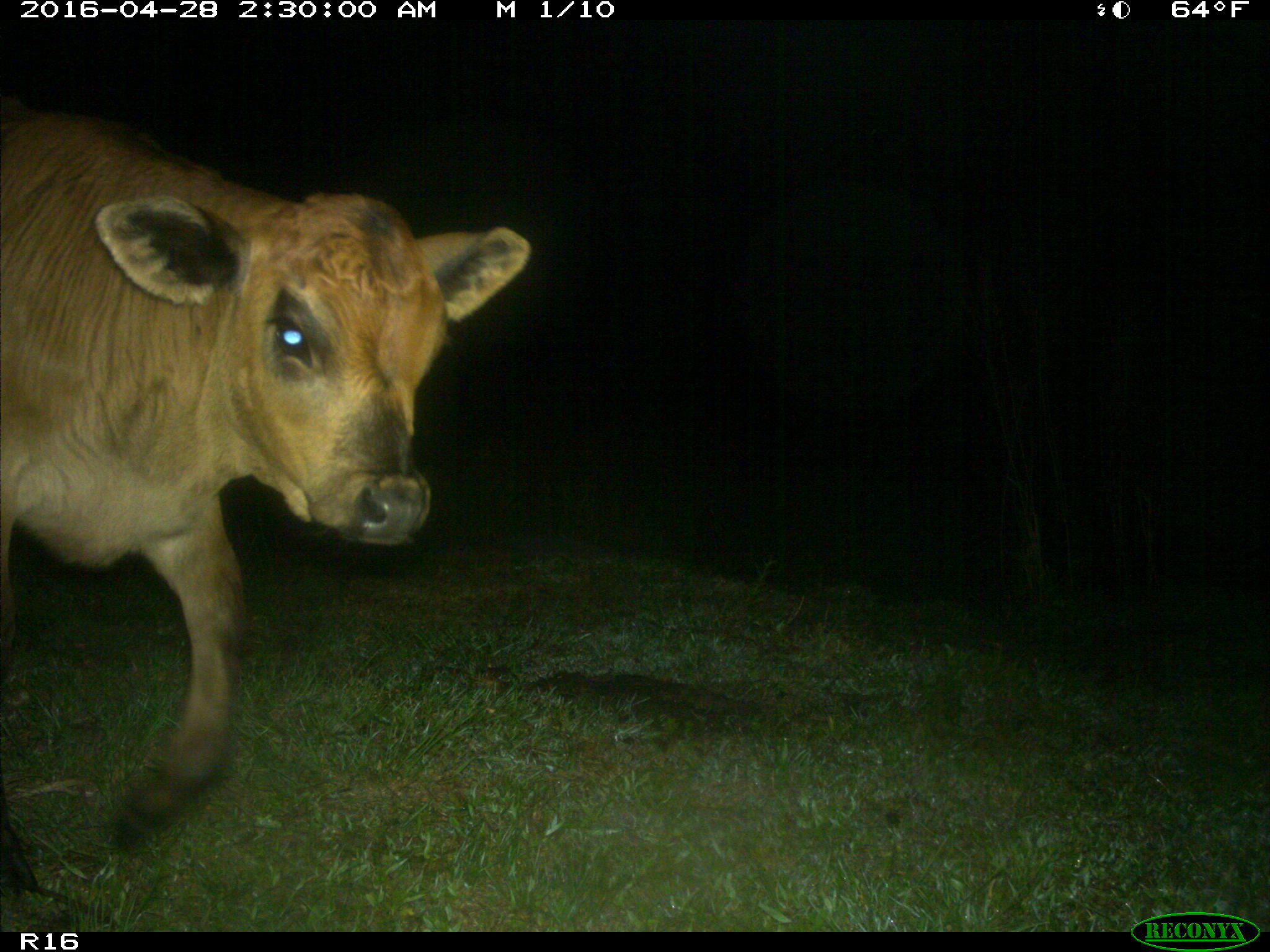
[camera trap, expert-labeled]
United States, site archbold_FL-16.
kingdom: Animalia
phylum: Chordata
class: Mammalia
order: Artiodactyla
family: Bovidae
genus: Bos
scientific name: Bos taurus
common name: domestic cow